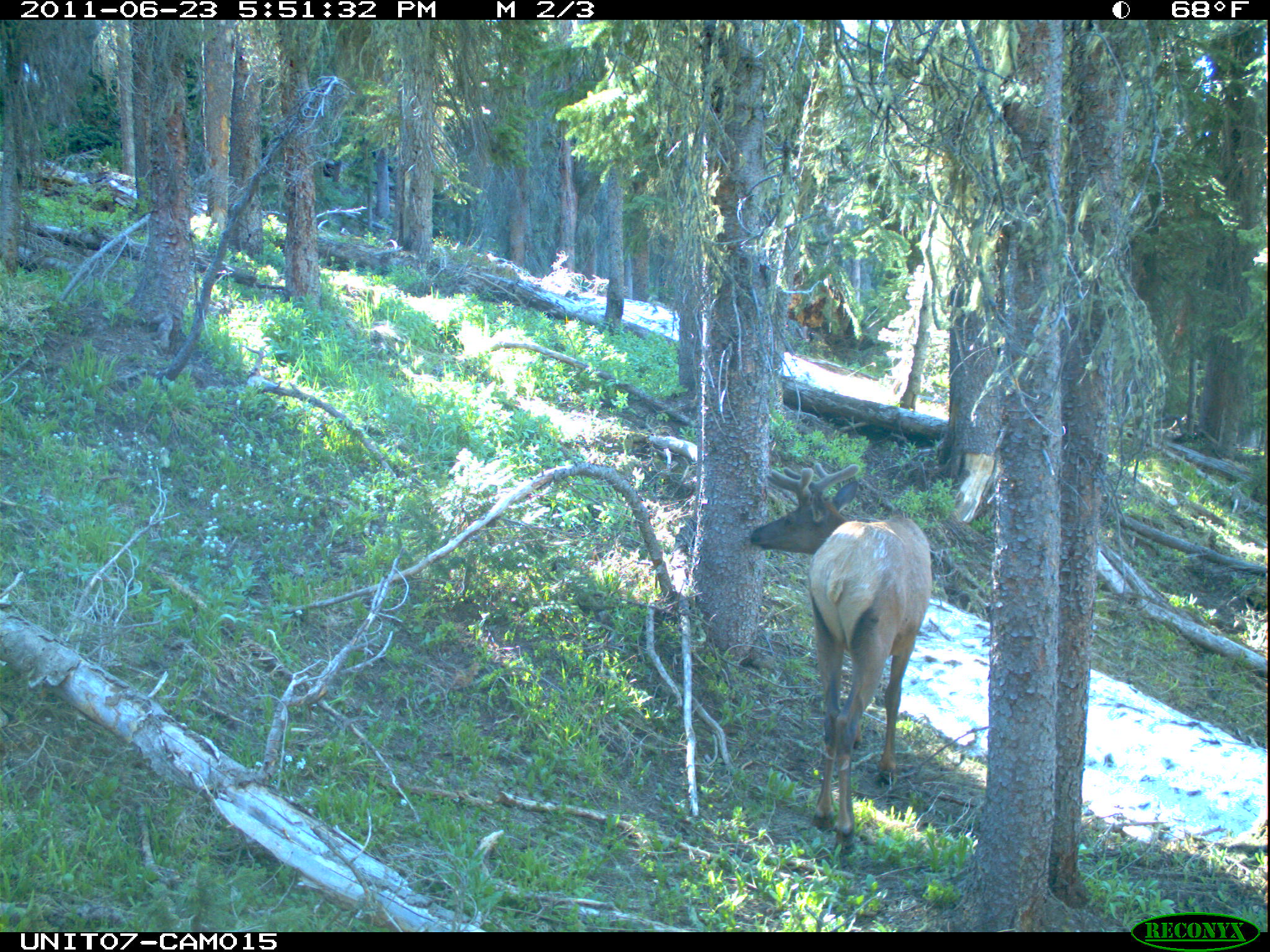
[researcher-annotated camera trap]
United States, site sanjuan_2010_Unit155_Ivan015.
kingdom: Animalia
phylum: Chordata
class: Mammalia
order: Artiodactyla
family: Cervidae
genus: Cervus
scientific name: Cervus elaphus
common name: red deer